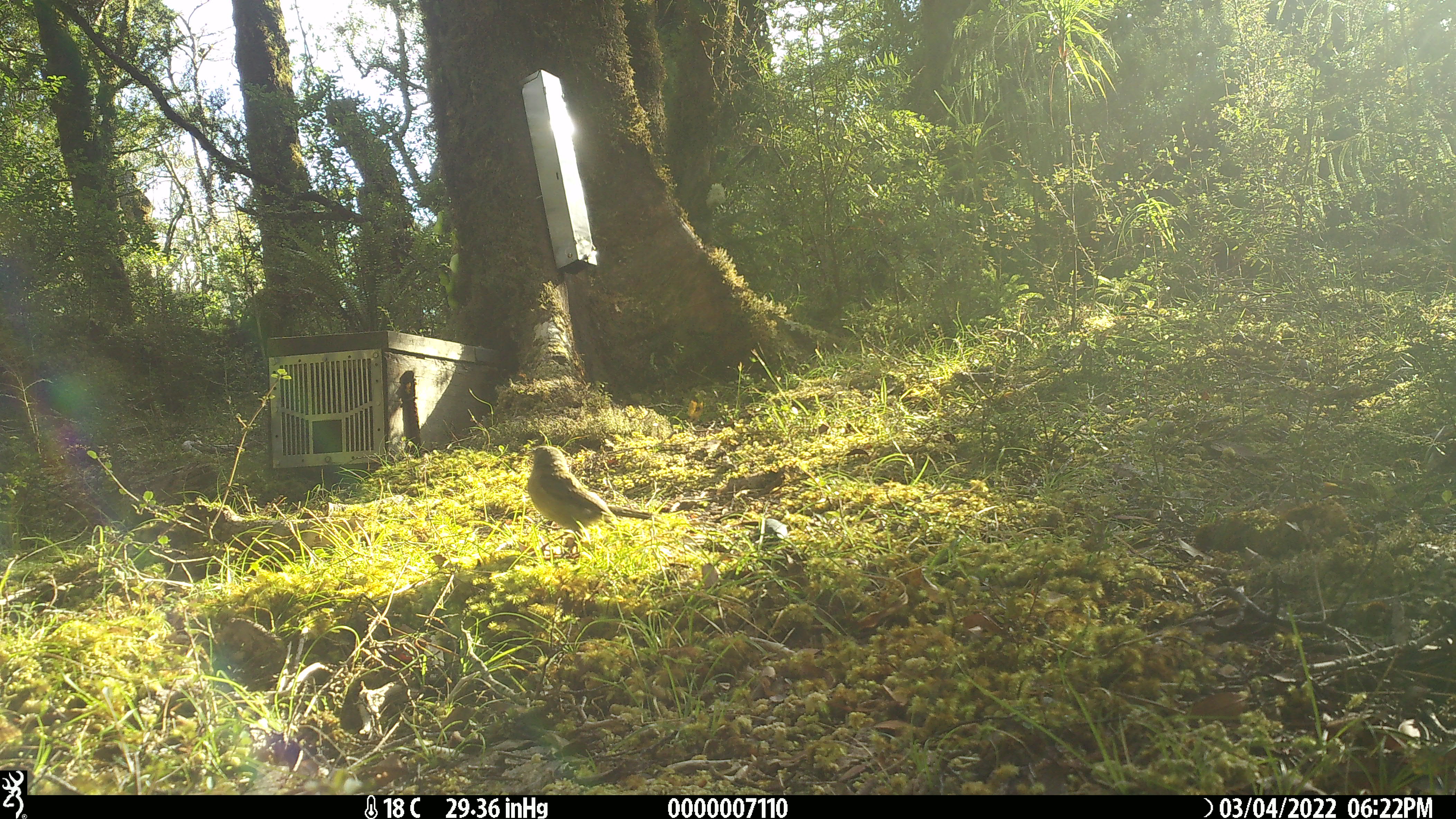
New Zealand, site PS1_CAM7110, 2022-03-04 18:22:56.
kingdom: Animalia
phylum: Chordata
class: Aves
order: Passeriformes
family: Meliphagidae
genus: Anthornis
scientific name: Anthornis melanura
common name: new zealand bellbird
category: bellbird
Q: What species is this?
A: Bellbird (new zealand bellbird) (Anthornis melanura).